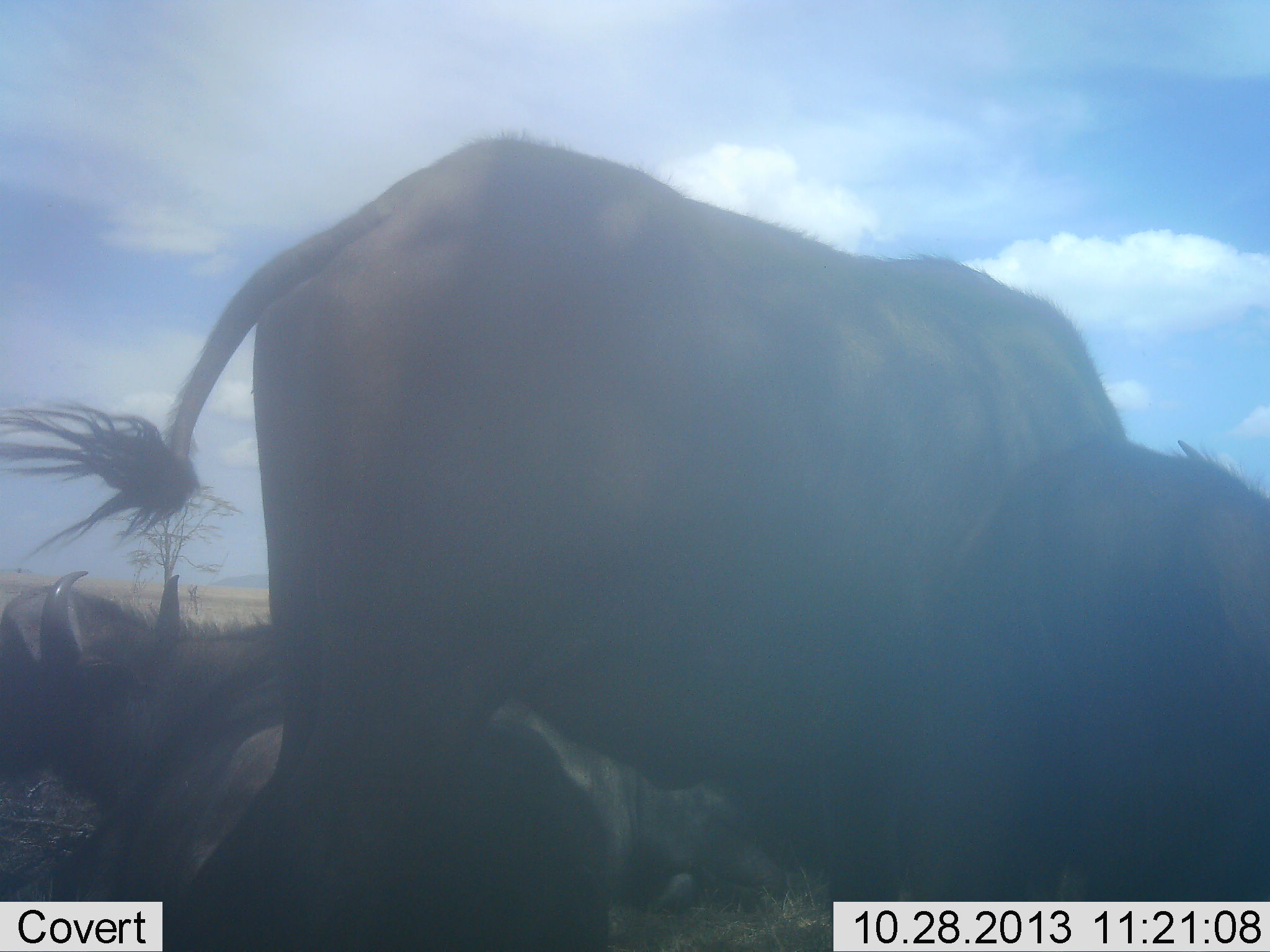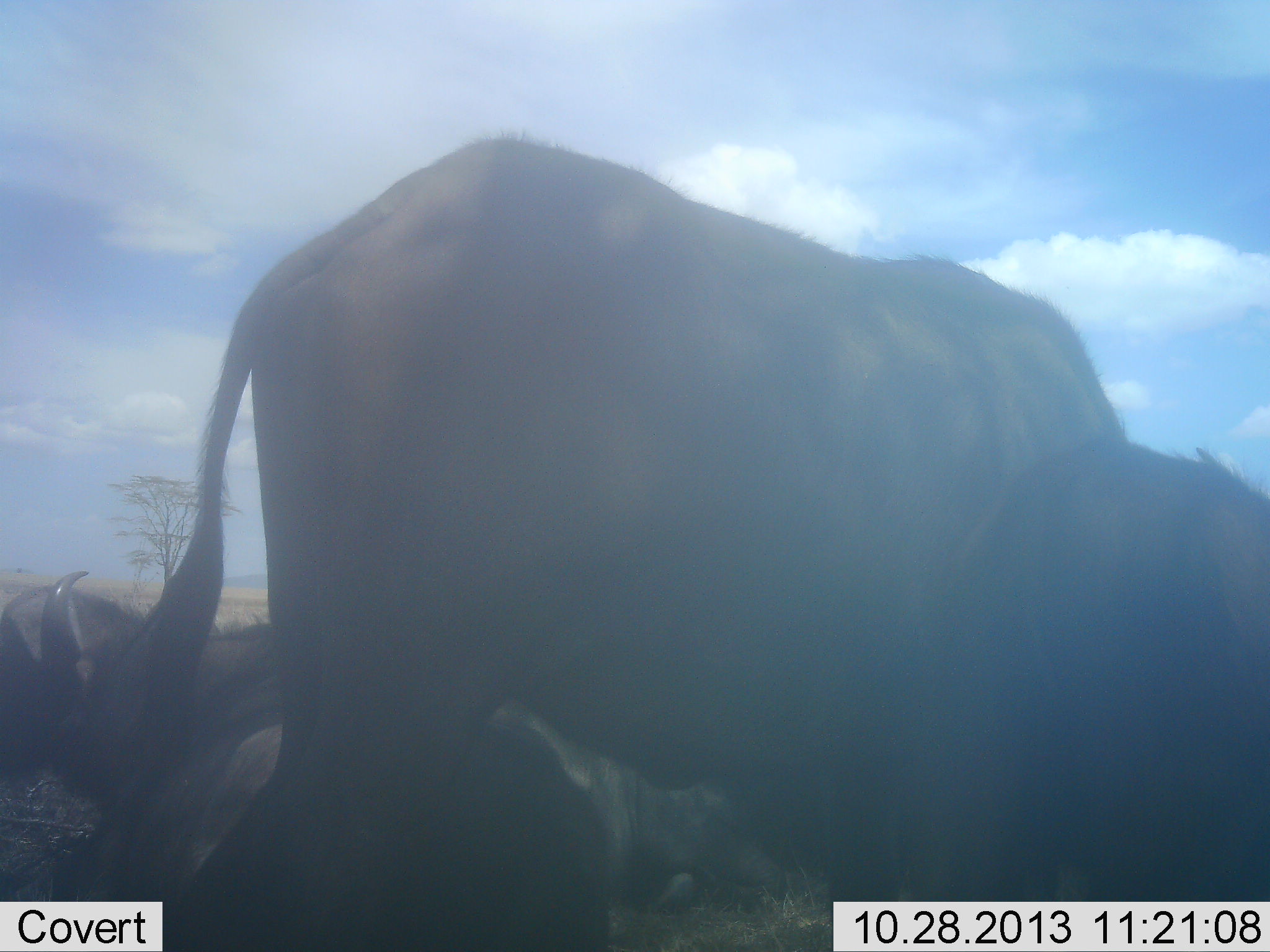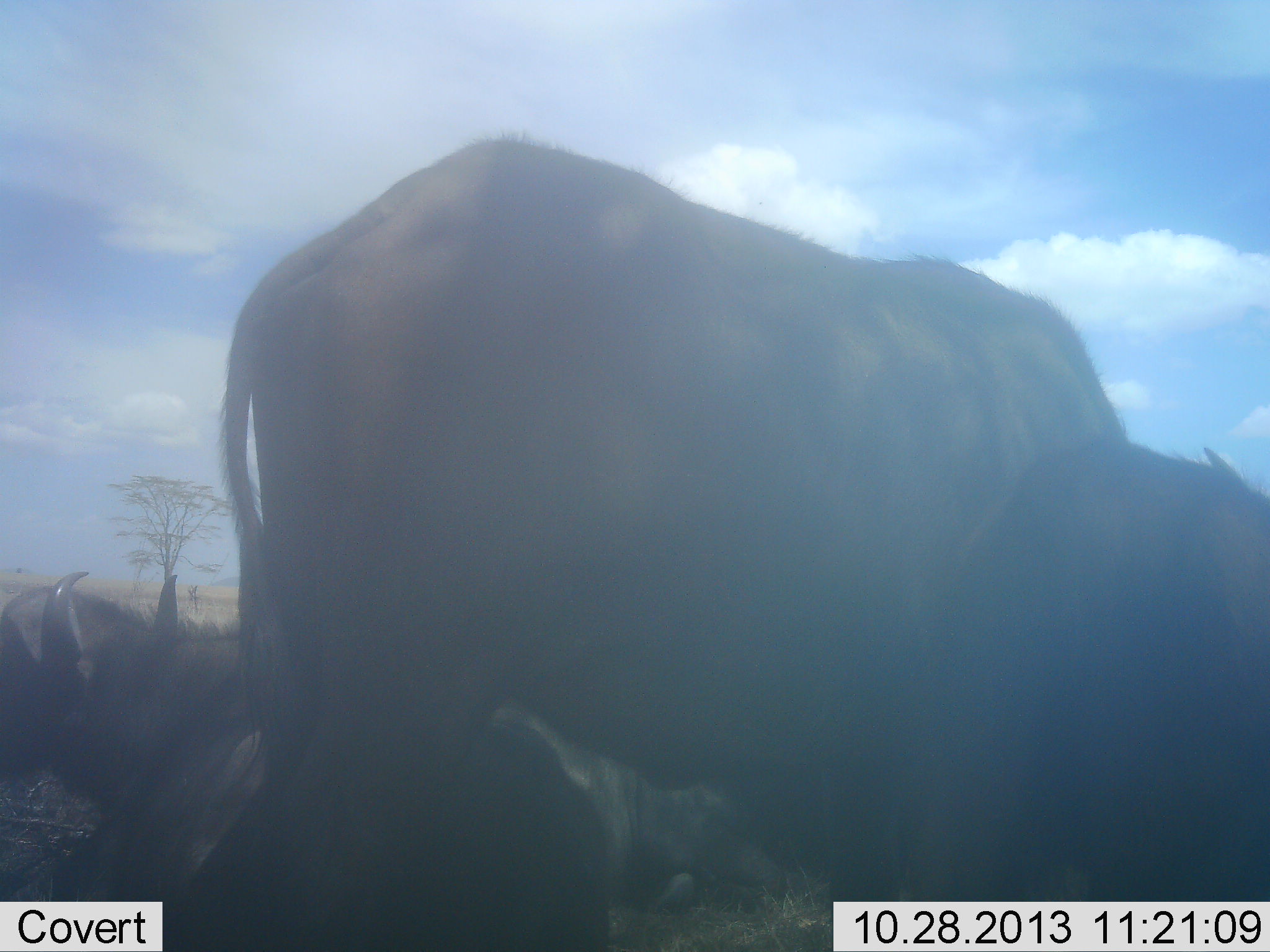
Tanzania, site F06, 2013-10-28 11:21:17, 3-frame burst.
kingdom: Animalia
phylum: Chordata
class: Mammalia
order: Artiodactyla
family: Bovidae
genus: Syncerus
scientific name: Syncerus caffer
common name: cape buffalo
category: buffalo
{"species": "buffalo (cape buffalo) (Syncerus caffer)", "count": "4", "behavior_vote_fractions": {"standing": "50%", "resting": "90%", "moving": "10%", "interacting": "0%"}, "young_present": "10%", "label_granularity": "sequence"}